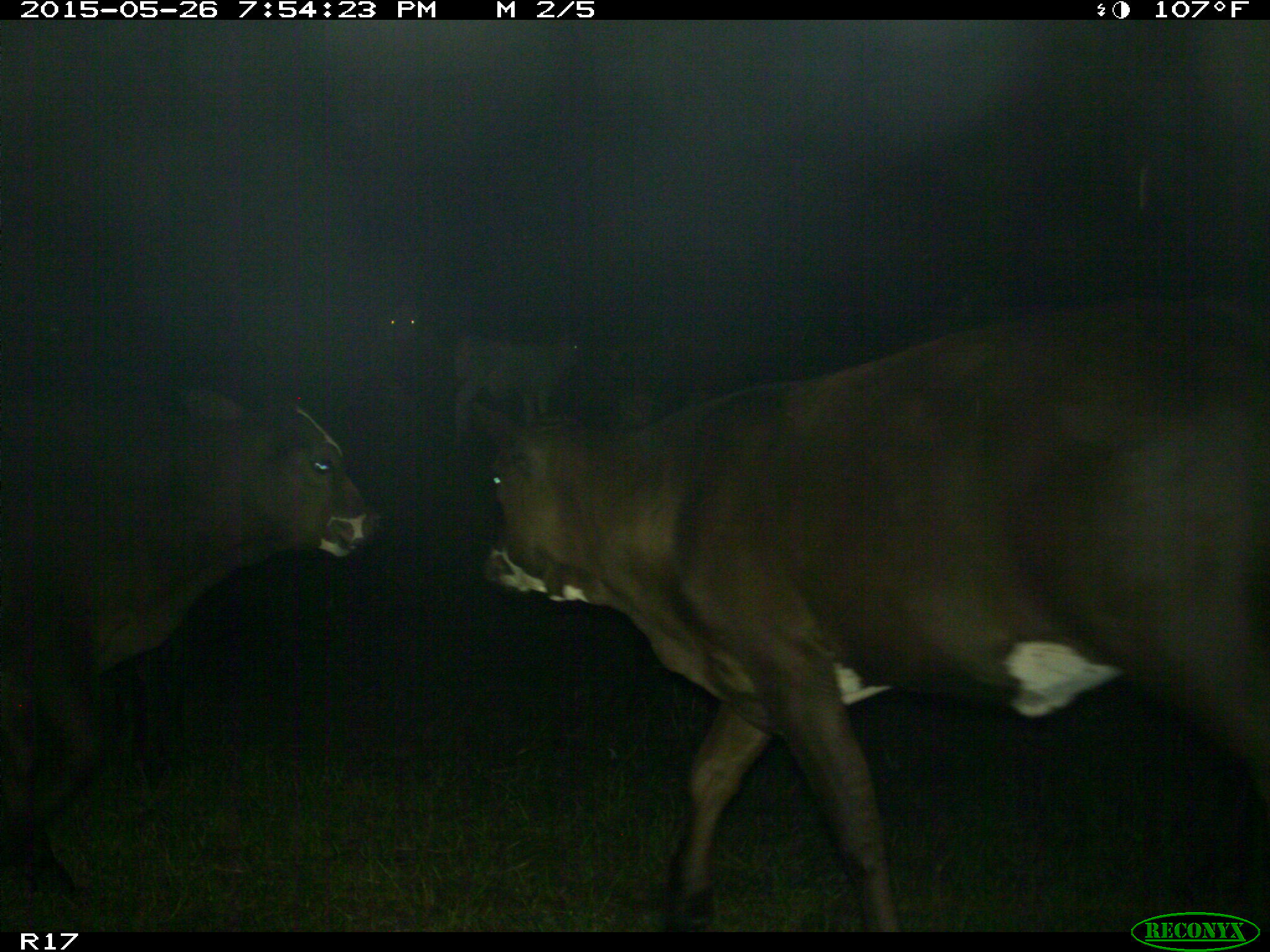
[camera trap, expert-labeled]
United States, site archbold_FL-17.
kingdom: Animalia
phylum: Chordata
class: Mammalia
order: Artiodactyla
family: Bovidae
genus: Bos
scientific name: Bos taurus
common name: domestic cow